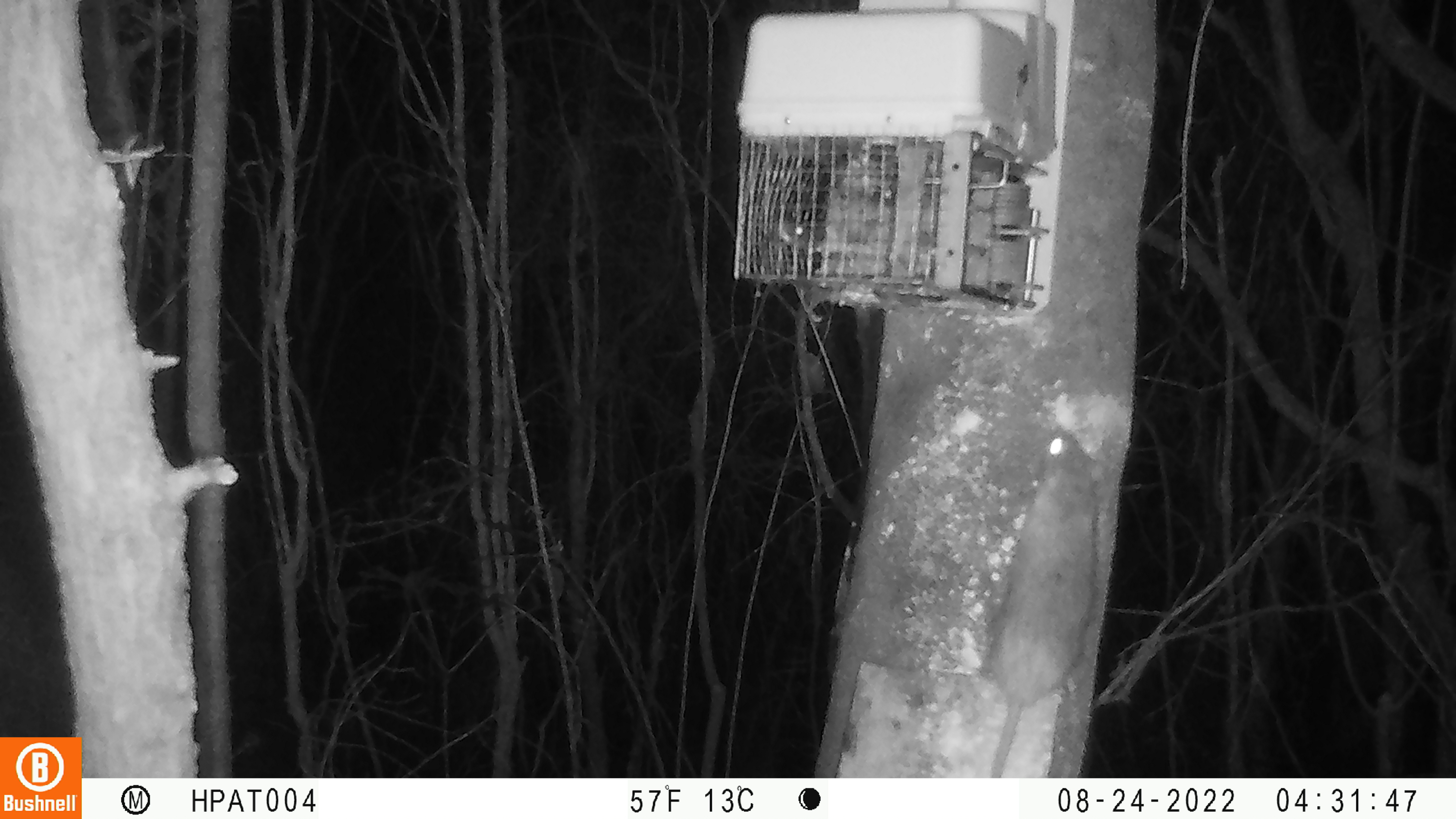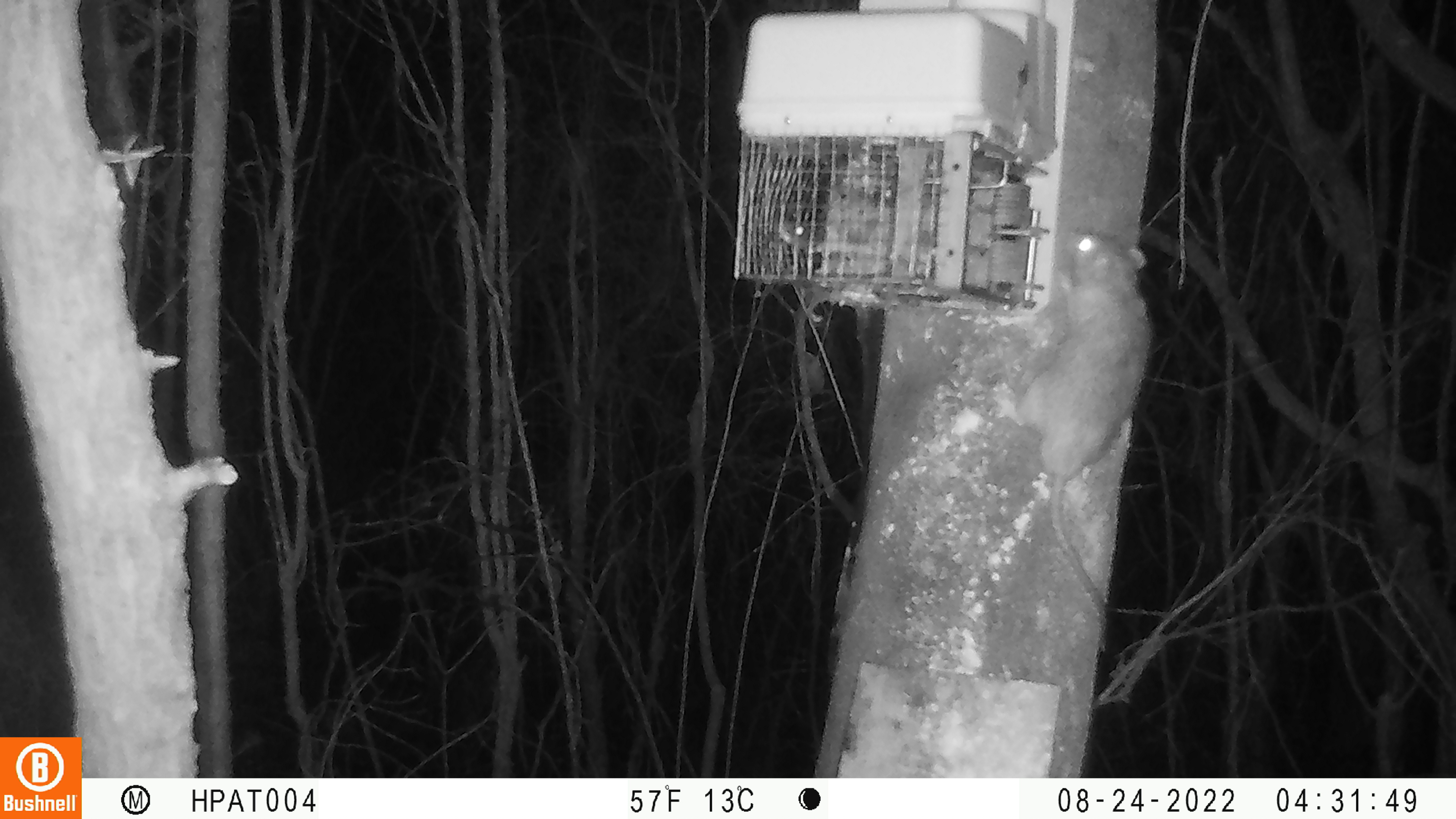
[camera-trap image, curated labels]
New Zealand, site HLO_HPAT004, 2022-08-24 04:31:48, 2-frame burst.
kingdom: Animalia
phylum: Chordata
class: Mammalia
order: Rodentia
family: Muridae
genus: Rattus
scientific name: Rattus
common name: rat